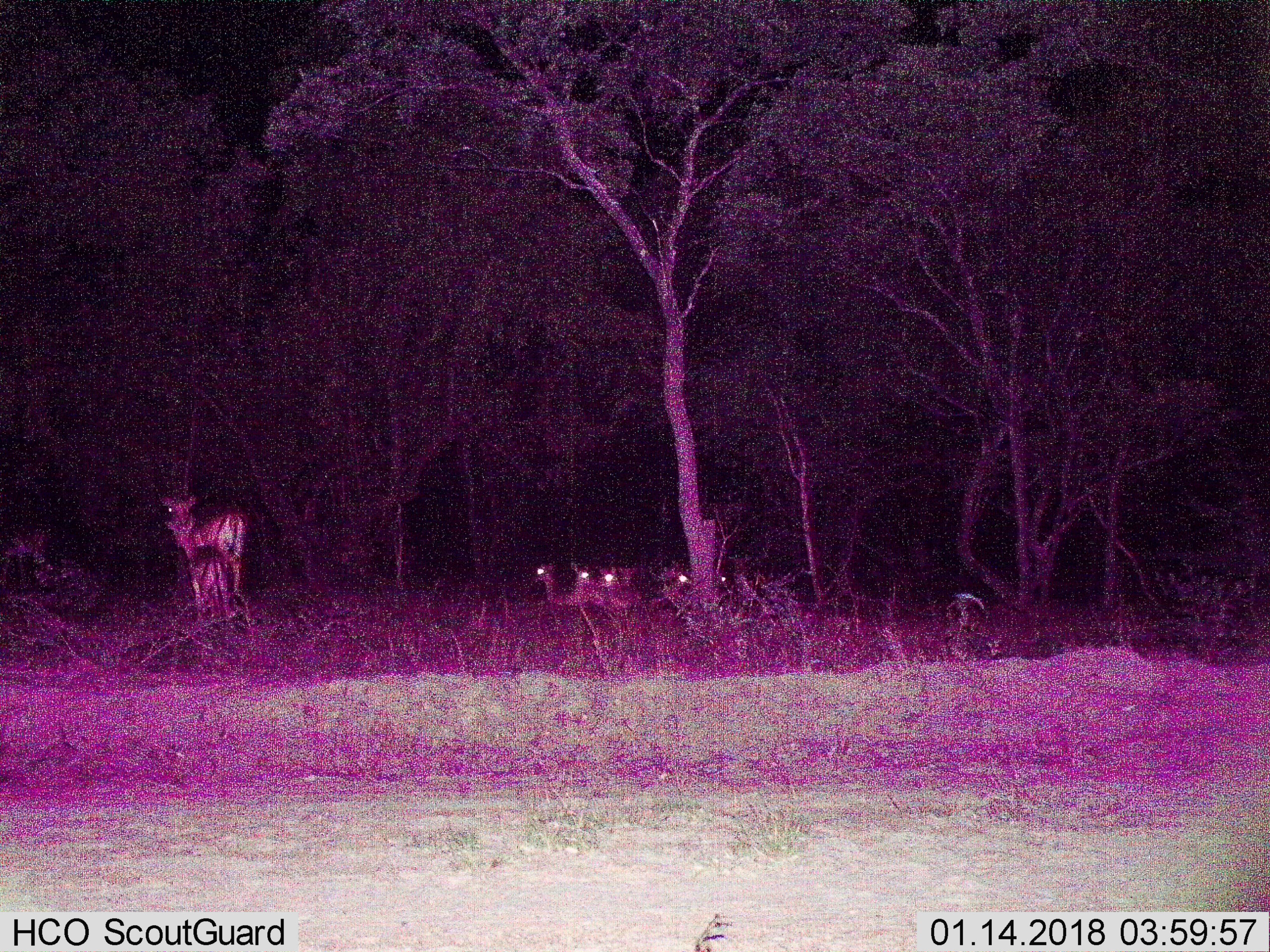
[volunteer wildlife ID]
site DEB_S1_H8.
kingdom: Animalia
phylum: Chordata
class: Mammalia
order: Artiodactyla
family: Bovidae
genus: Aepyceros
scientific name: Aepyceros melampus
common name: impala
Impala (Aepyceros melampus), count 8. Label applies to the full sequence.